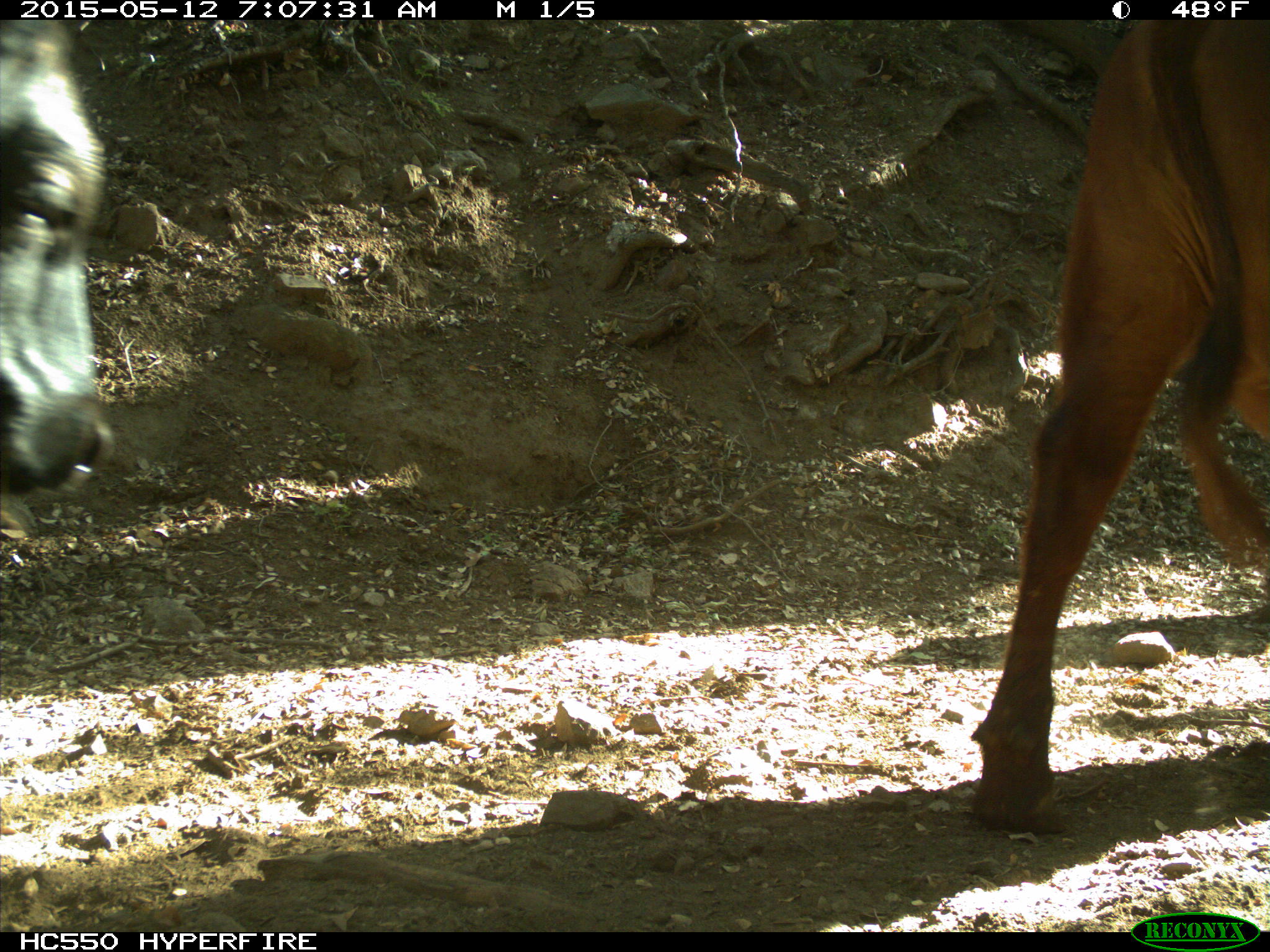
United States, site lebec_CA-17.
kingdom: Animalia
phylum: Chordata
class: Mammalia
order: Artiodactyla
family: Bovidae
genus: Bos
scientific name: Bos taurus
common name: domestic cow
Bos taurus (domestic cow).